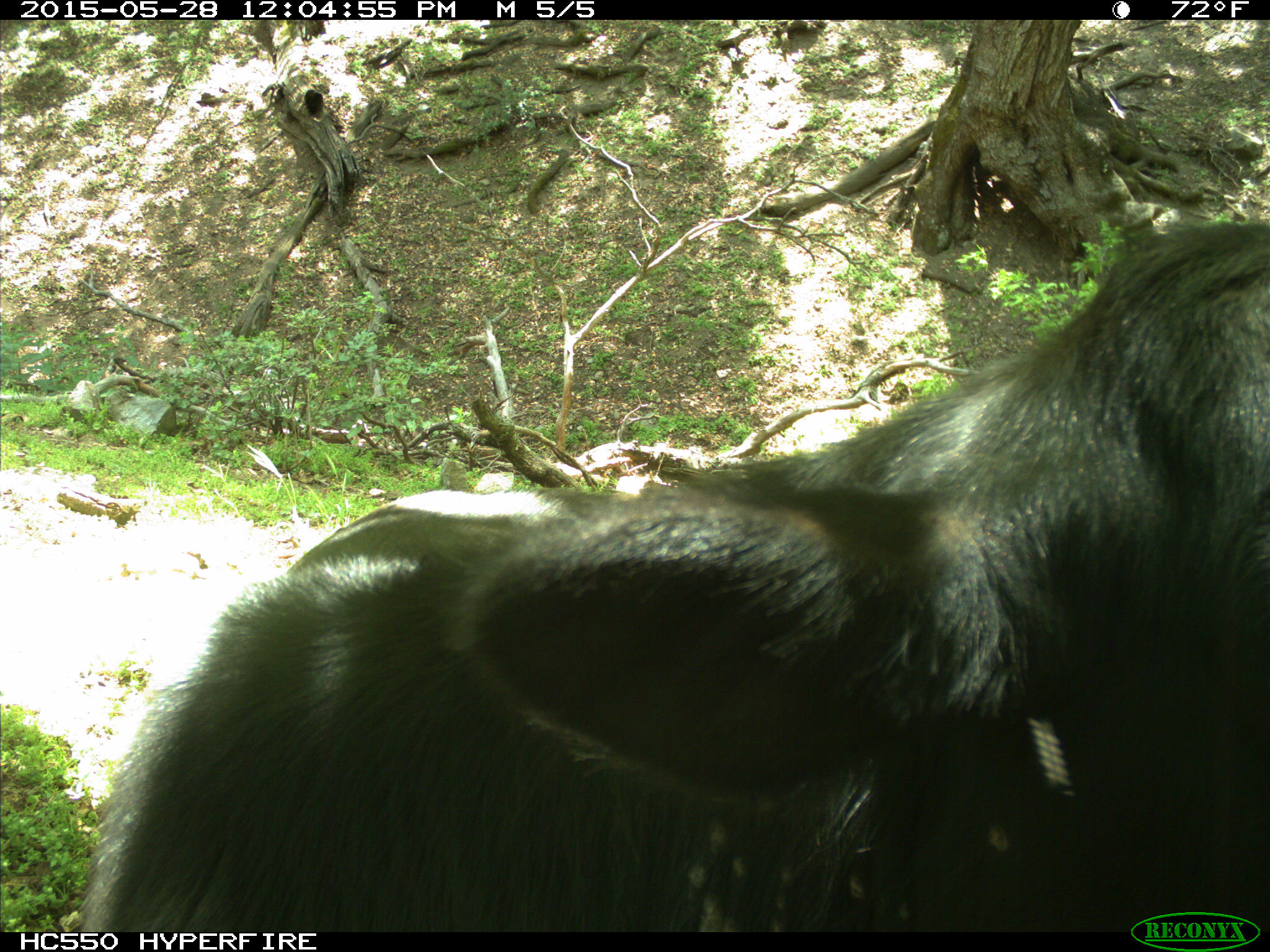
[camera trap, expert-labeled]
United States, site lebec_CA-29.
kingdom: Animalia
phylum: Chordata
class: Mammalia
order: Artiodactyla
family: Bovidae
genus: Bos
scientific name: Bos taurus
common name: domestic cow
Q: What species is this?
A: Bos taurus (domestic cow).